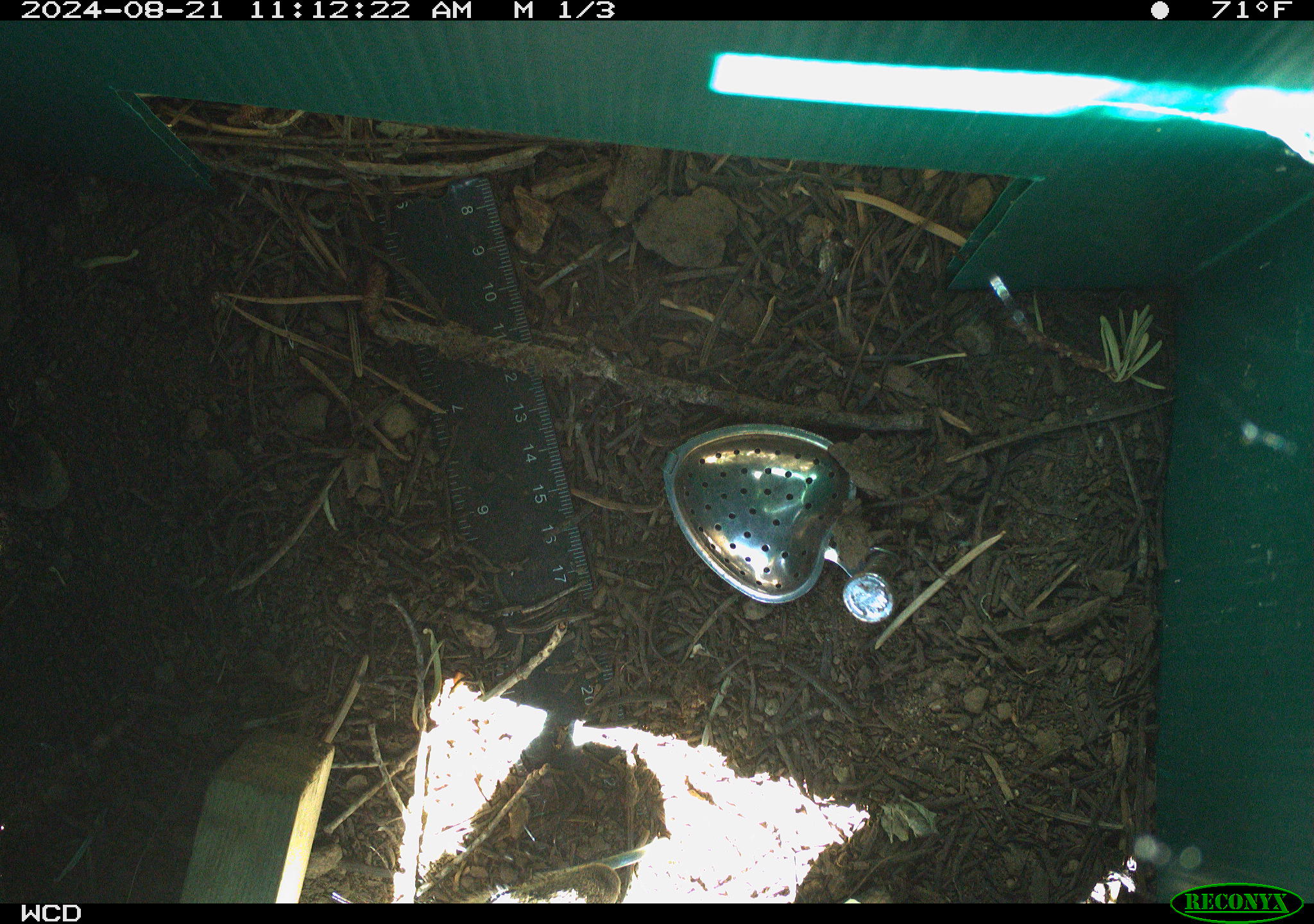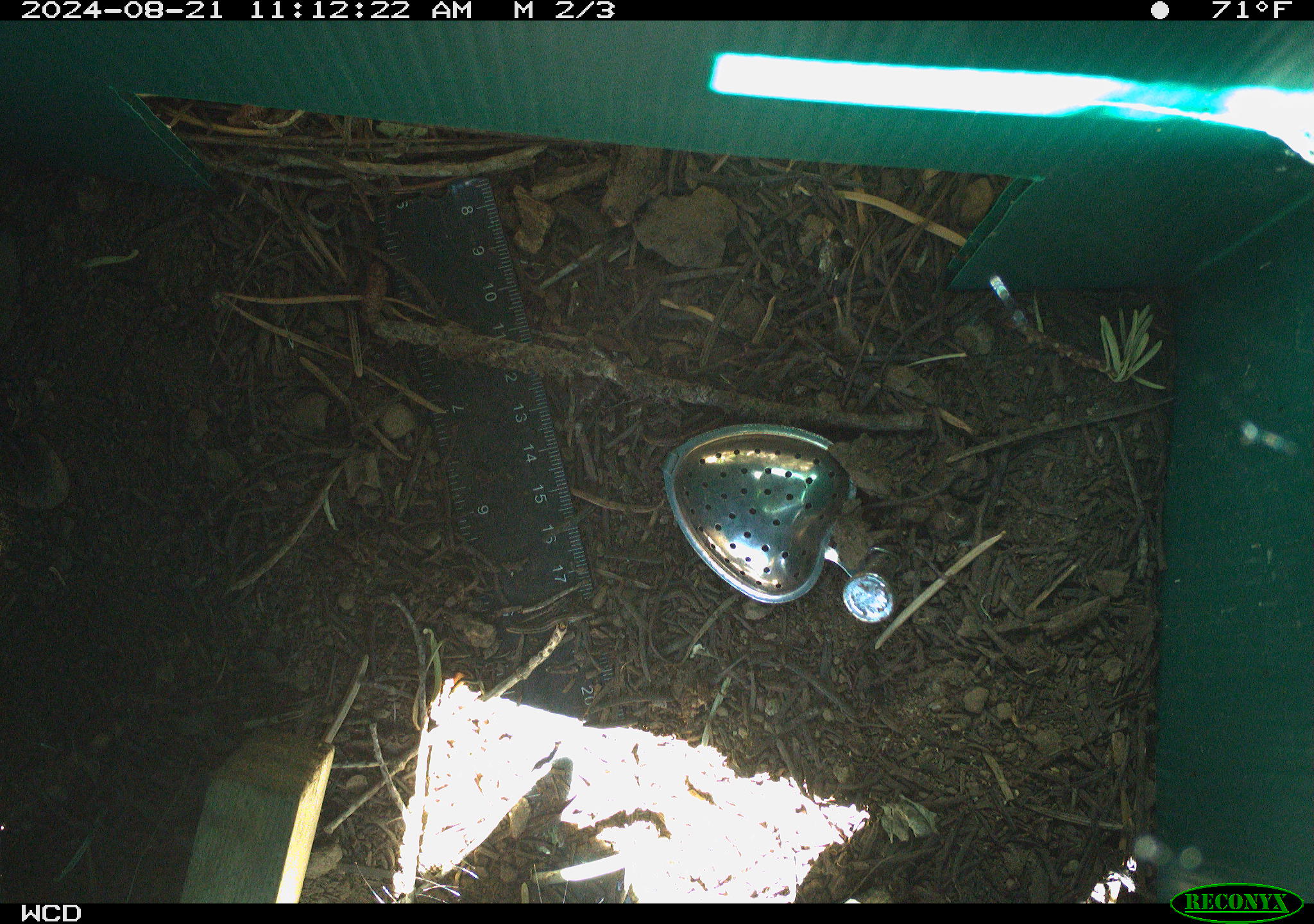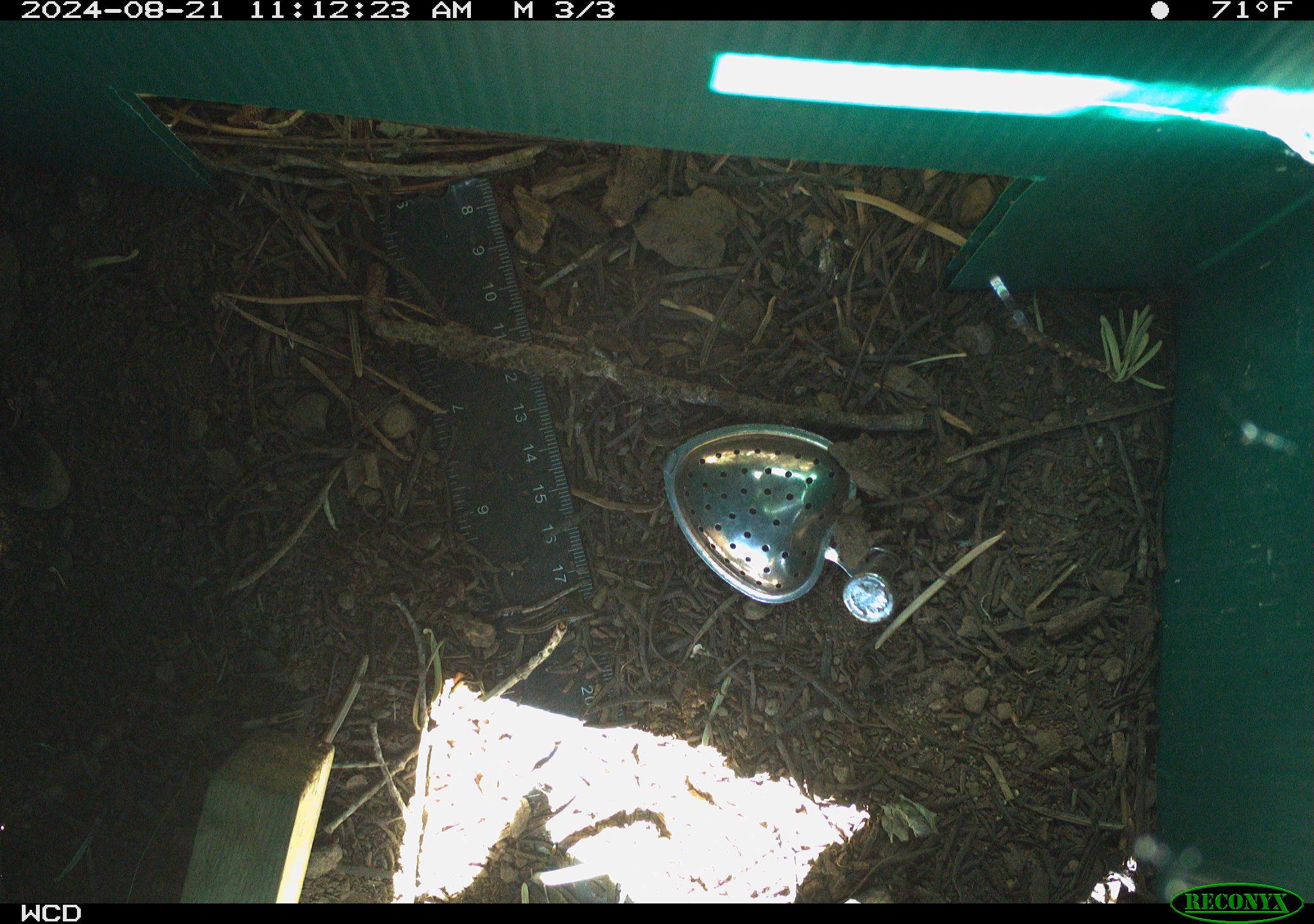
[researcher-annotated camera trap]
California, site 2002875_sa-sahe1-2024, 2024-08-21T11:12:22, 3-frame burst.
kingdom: Animalia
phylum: Chordata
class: Mammalia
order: Rodentia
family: Sciuridae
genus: Otospermophilus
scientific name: Otospermophilus beecheyi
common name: california ground squirrel